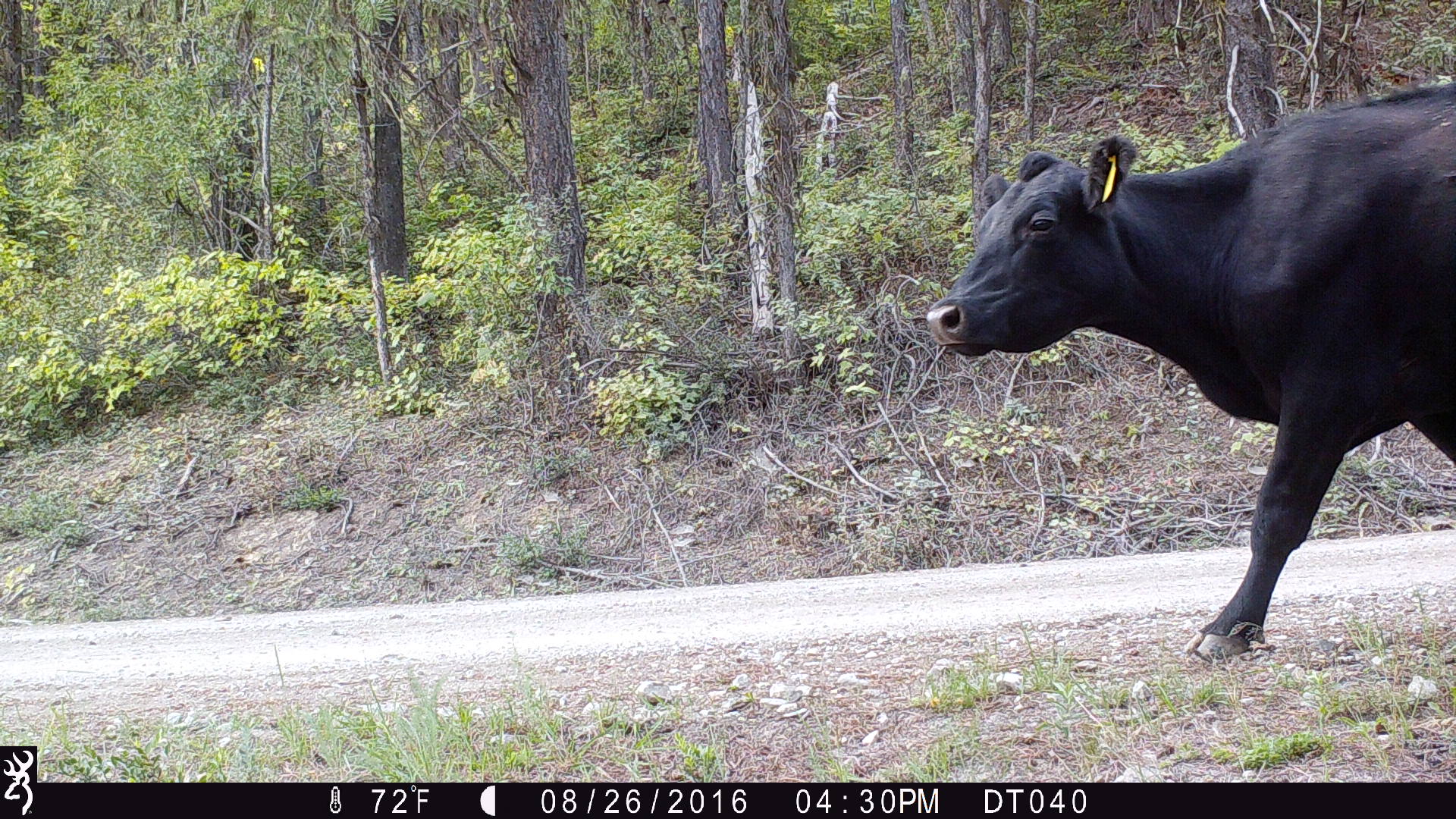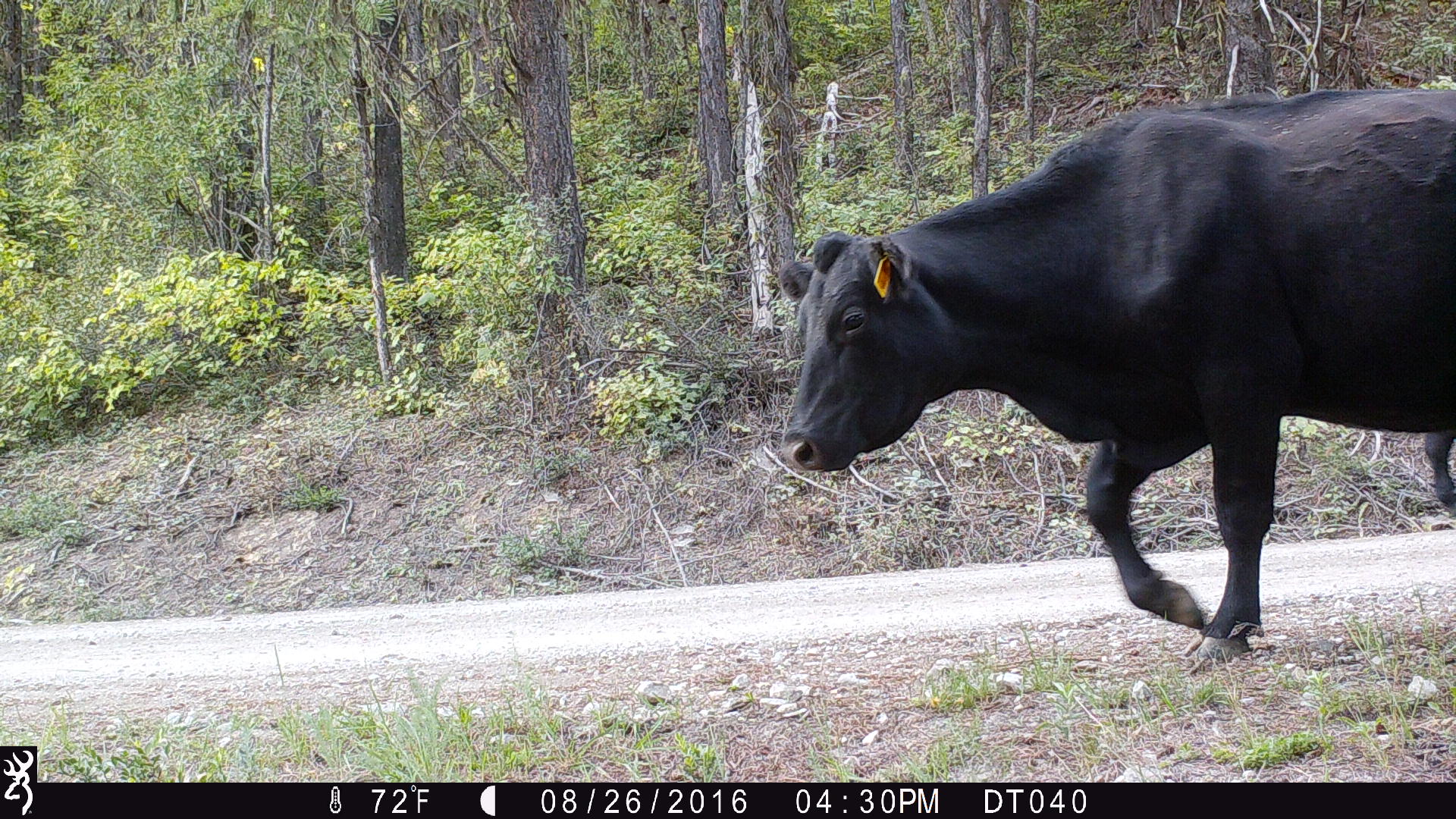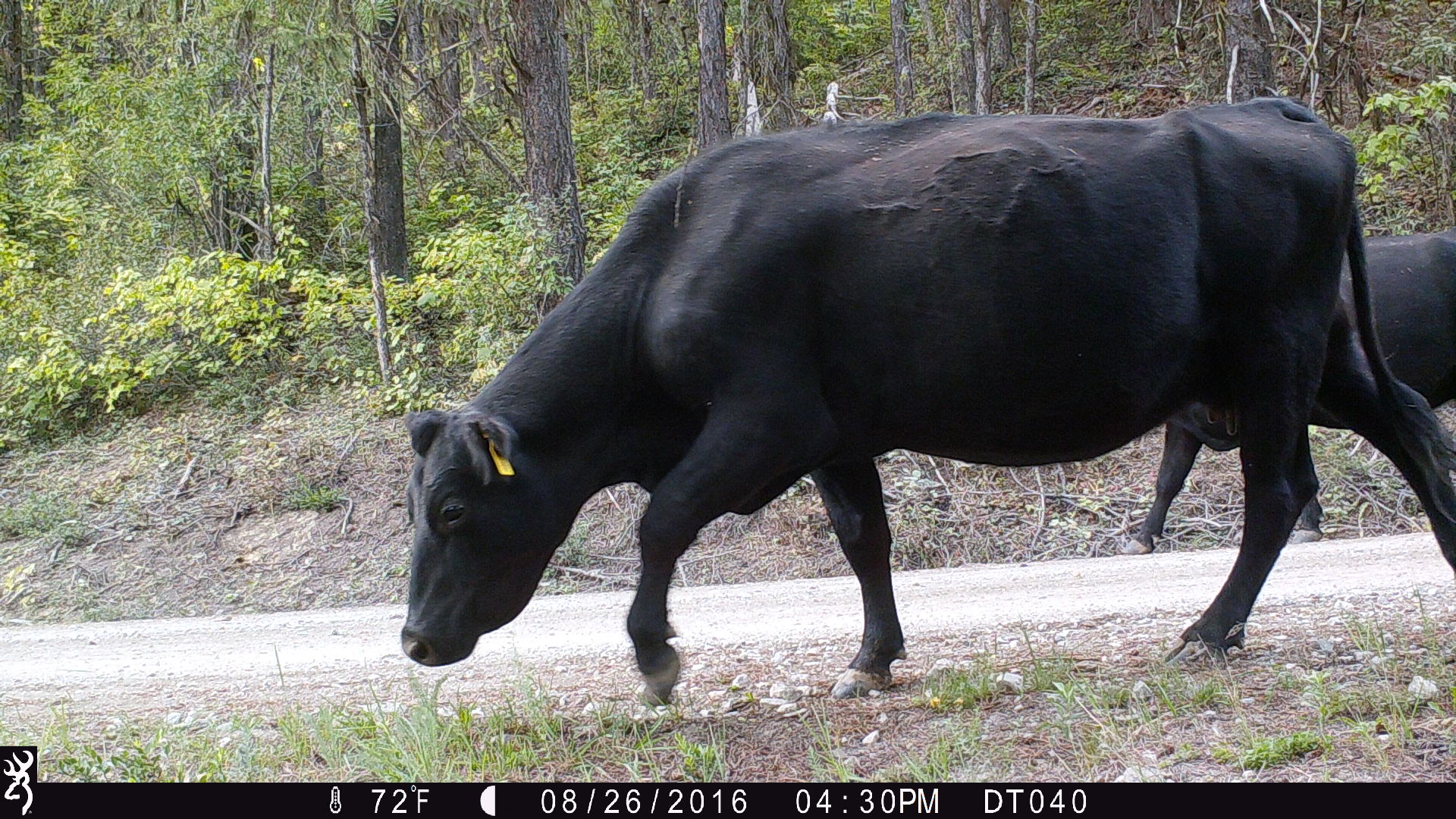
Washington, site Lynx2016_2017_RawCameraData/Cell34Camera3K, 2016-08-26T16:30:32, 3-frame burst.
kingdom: Animalia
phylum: Chordata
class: Mammalia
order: Artiodactyla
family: Bovidae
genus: Bos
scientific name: Bos taurus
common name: domestic cattle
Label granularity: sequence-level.